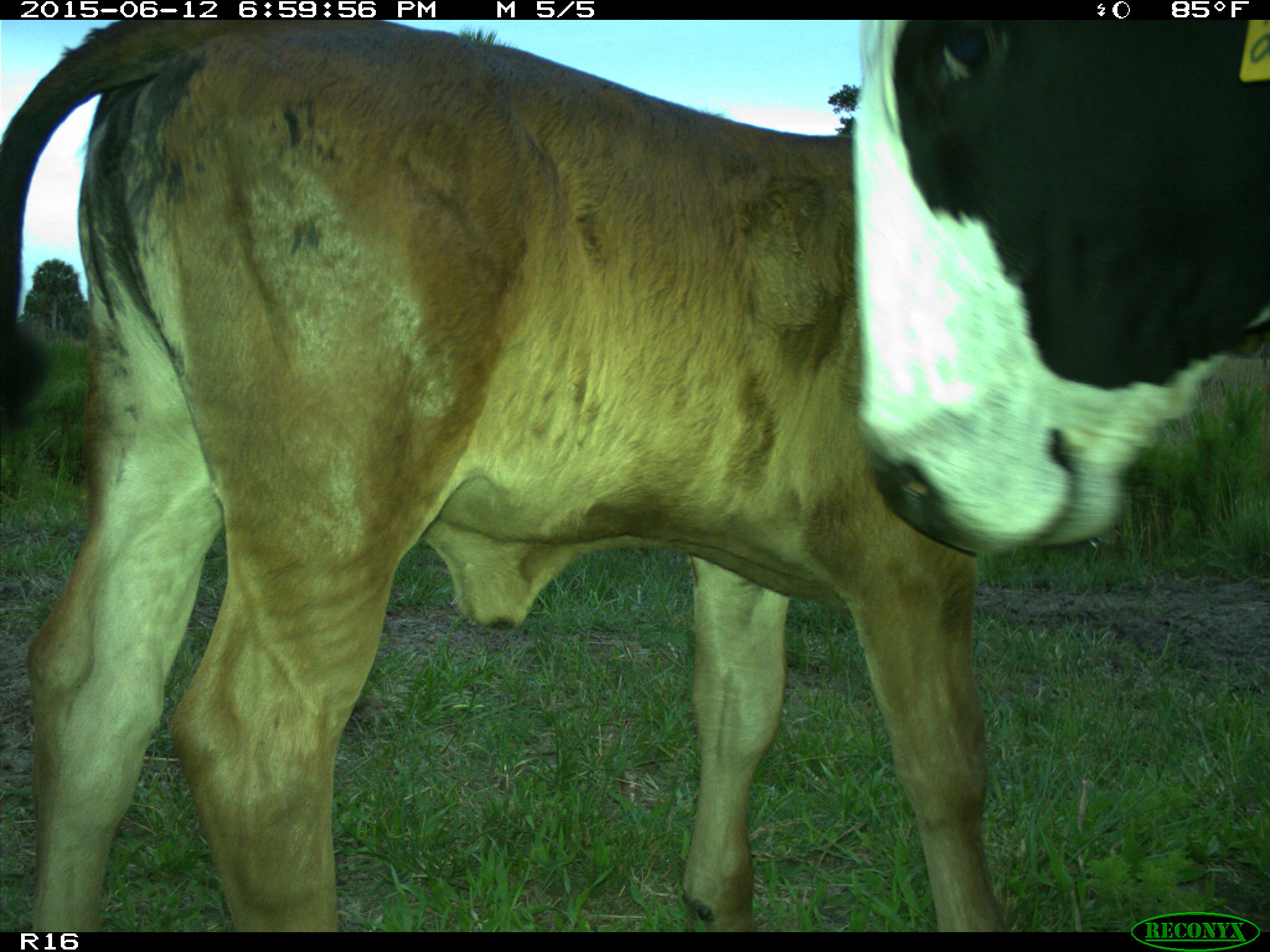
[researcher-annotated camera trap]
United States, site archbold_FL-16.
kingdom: Animalia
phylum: Chordata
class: Mammalia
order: Artiodactyla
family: Bovidae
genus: Bos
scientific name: Bos taurus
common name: domestic cow